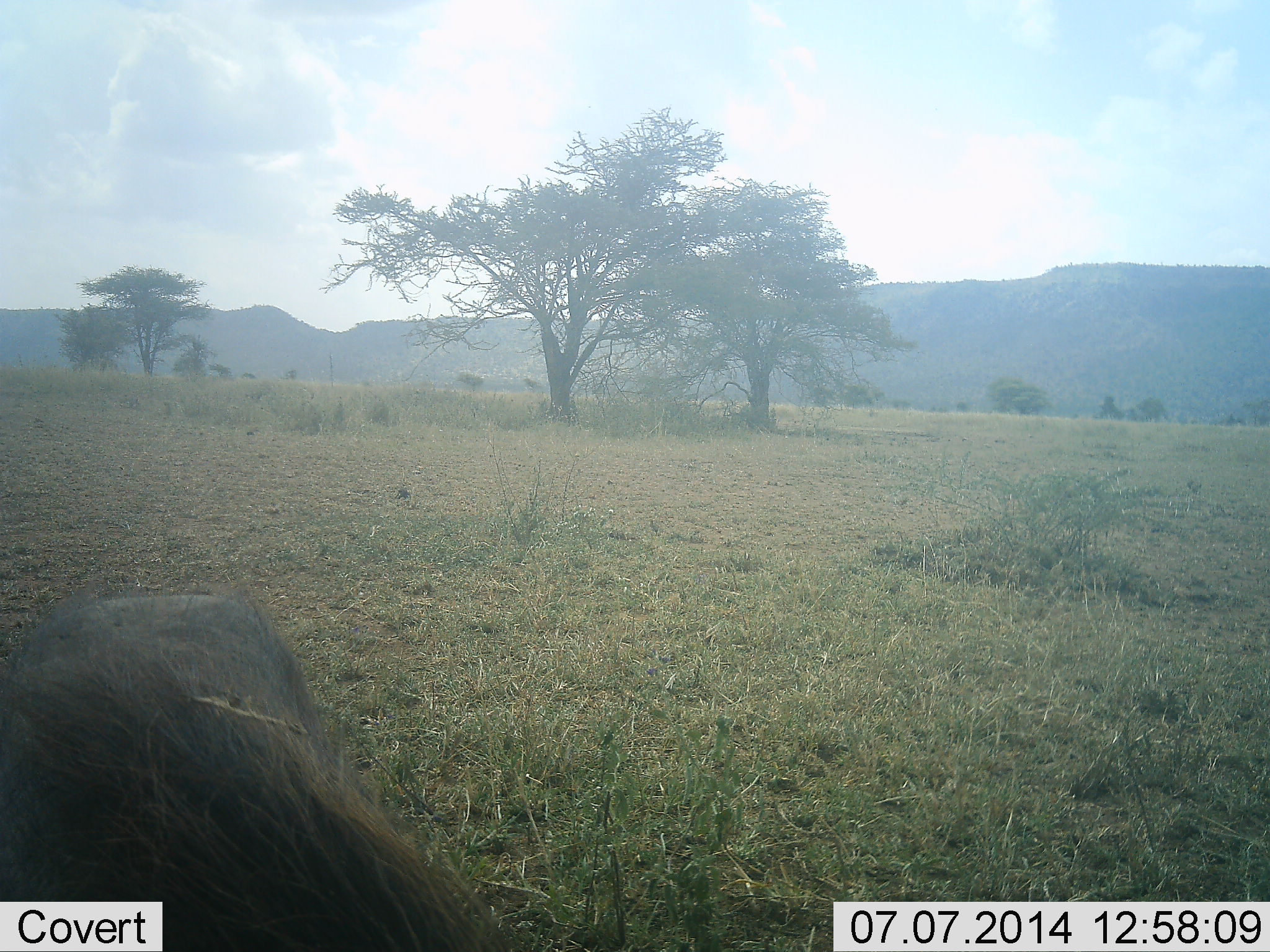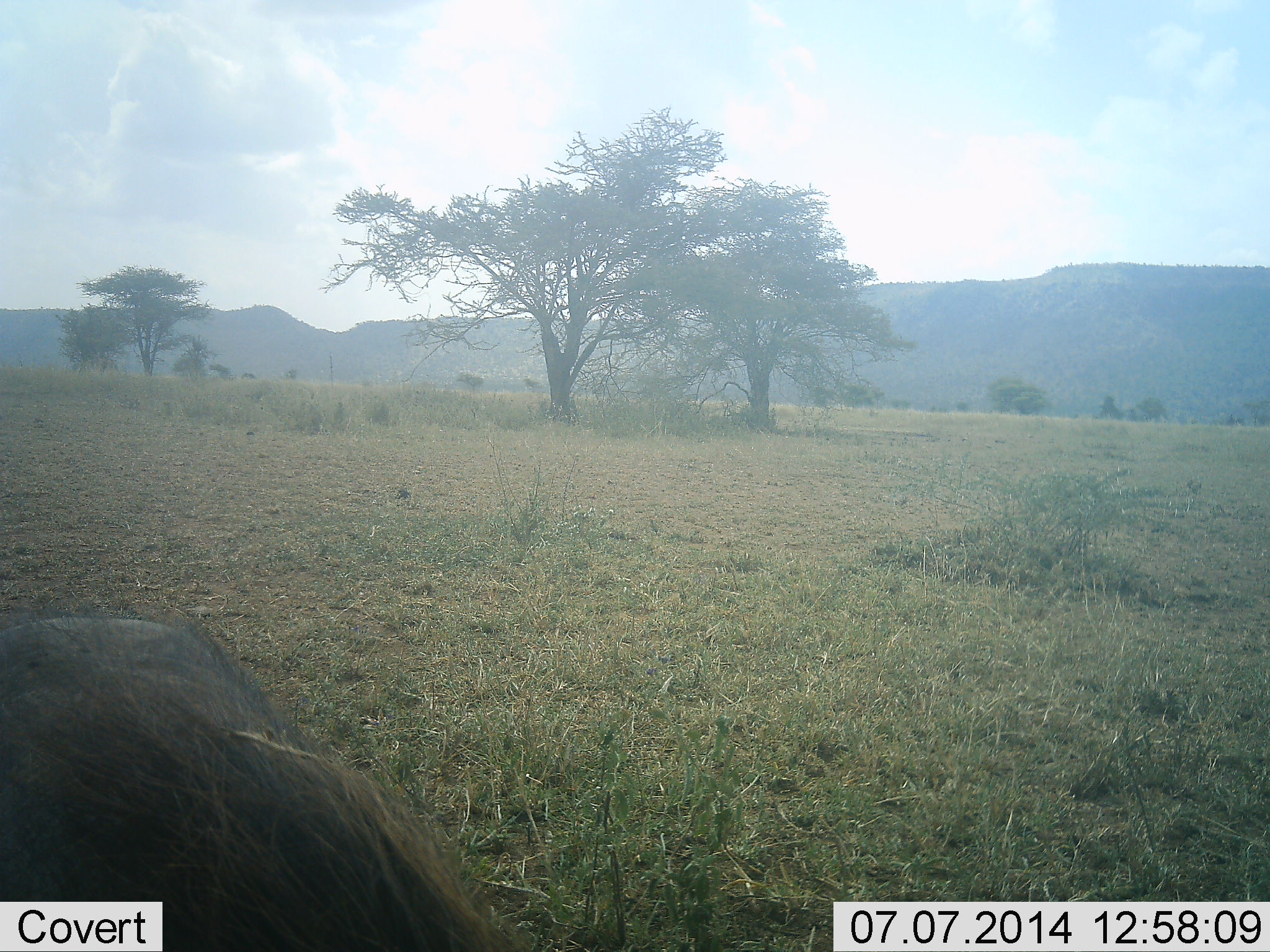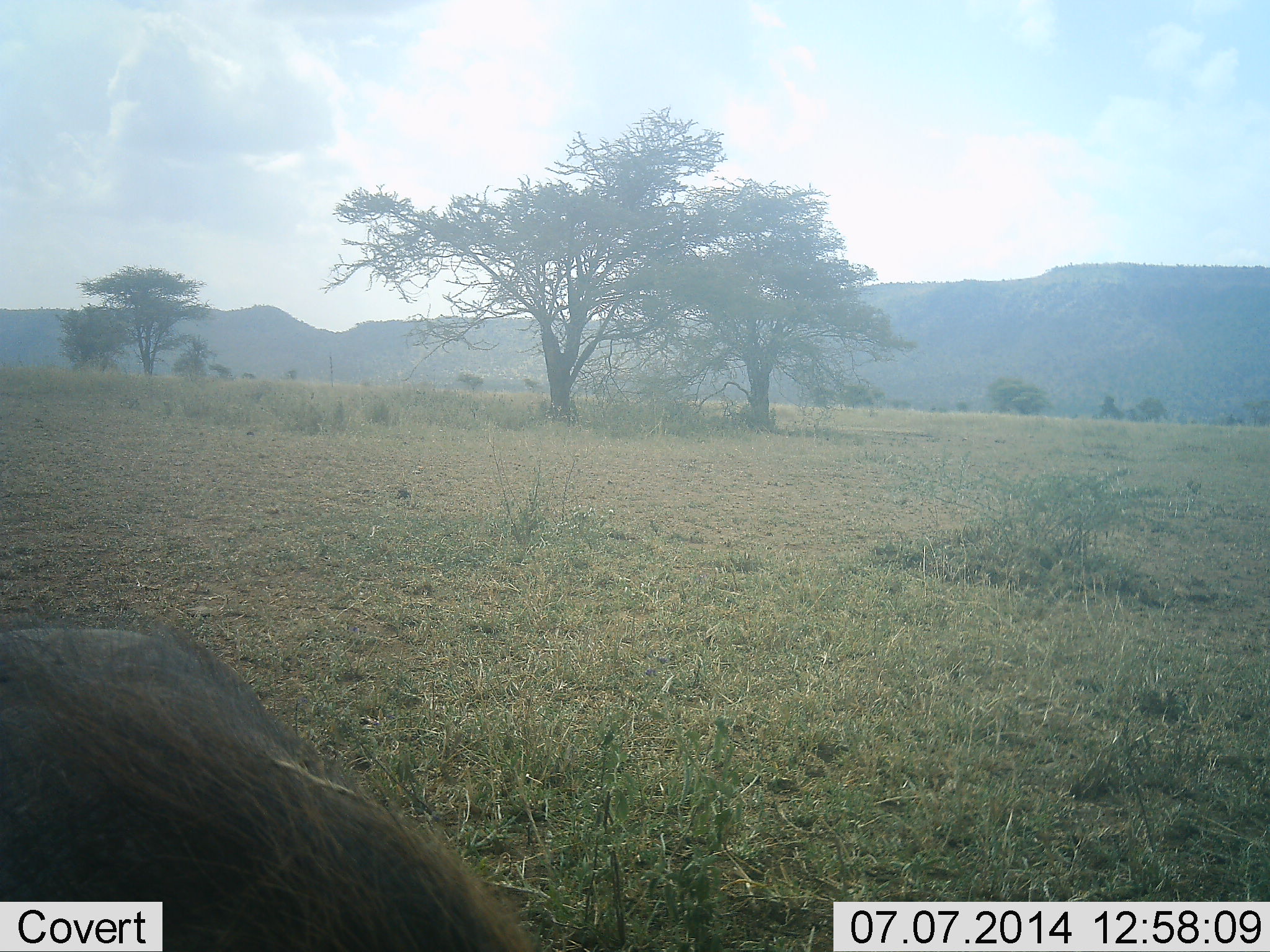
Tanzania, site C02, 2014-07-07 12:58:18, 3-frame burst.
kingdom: Animalia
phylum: Chordata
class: Mammalia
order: Artiodactyla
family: Suidae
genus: Phacochoerus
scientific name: Phacochoerus africanus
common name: warthog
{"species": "warthog (Phacochoerus africanus)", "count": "1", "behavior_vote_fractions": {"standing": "40%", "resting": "0%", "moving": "10%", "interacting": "10%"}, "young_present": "0%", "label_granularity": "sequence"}